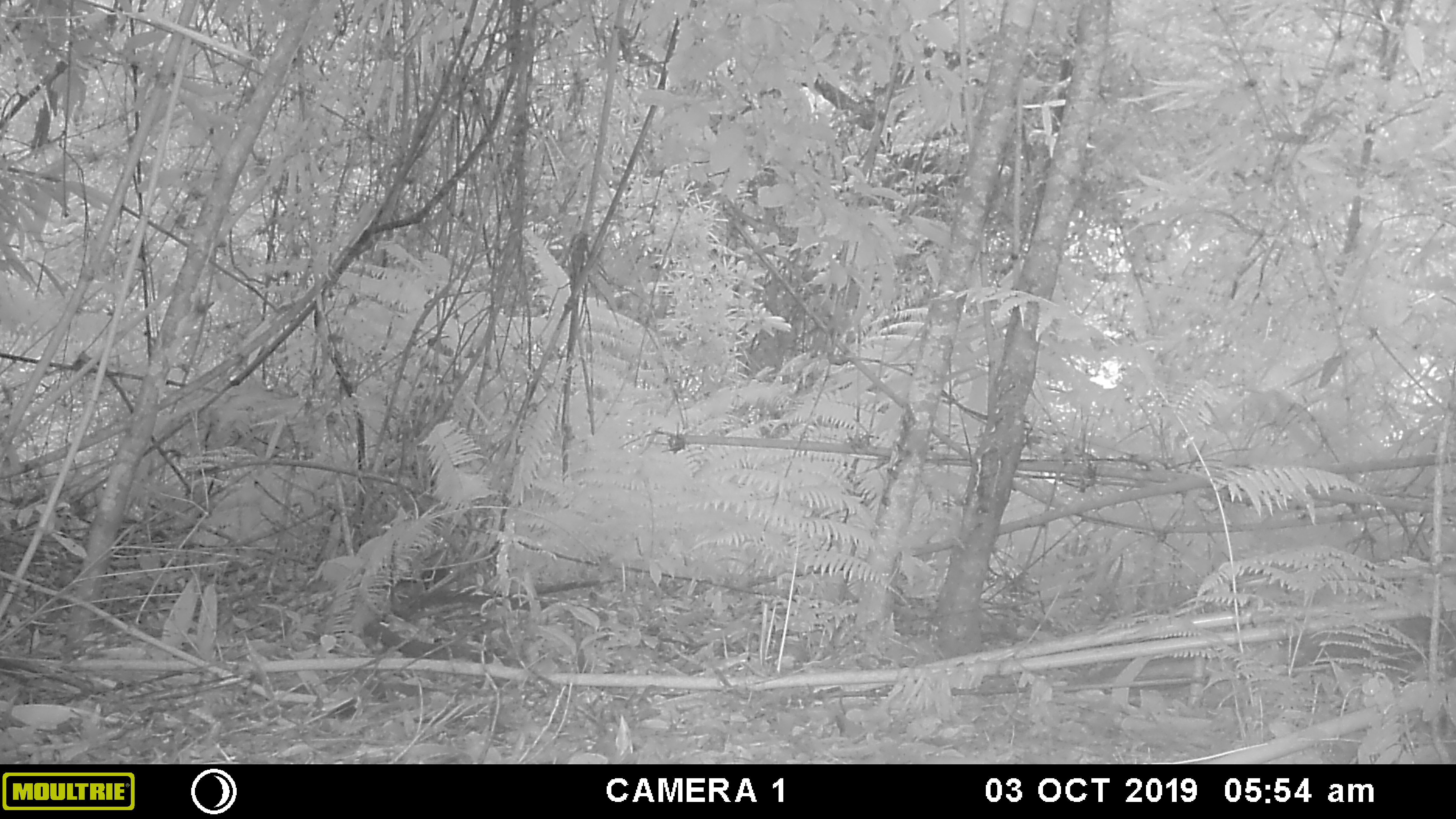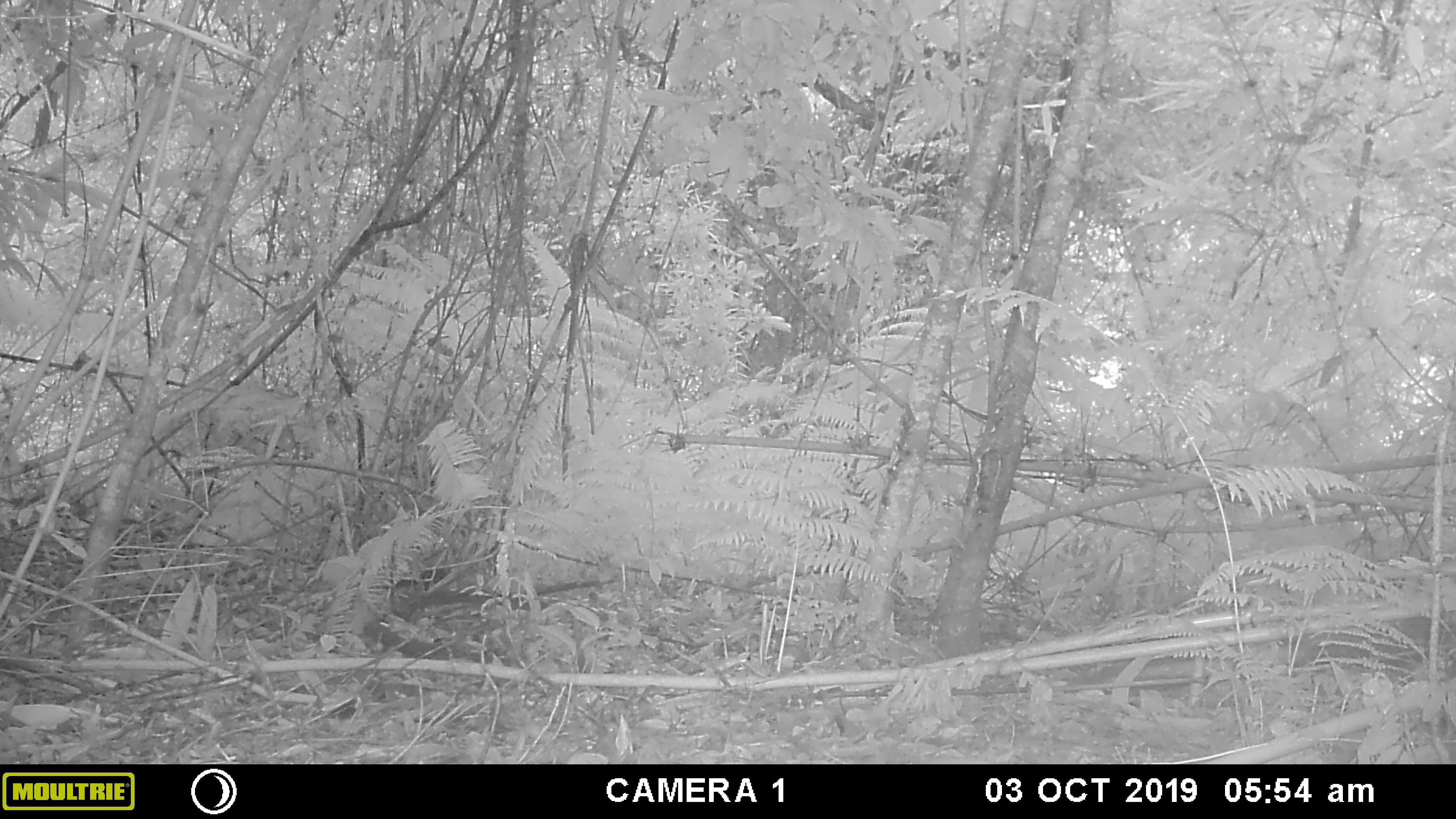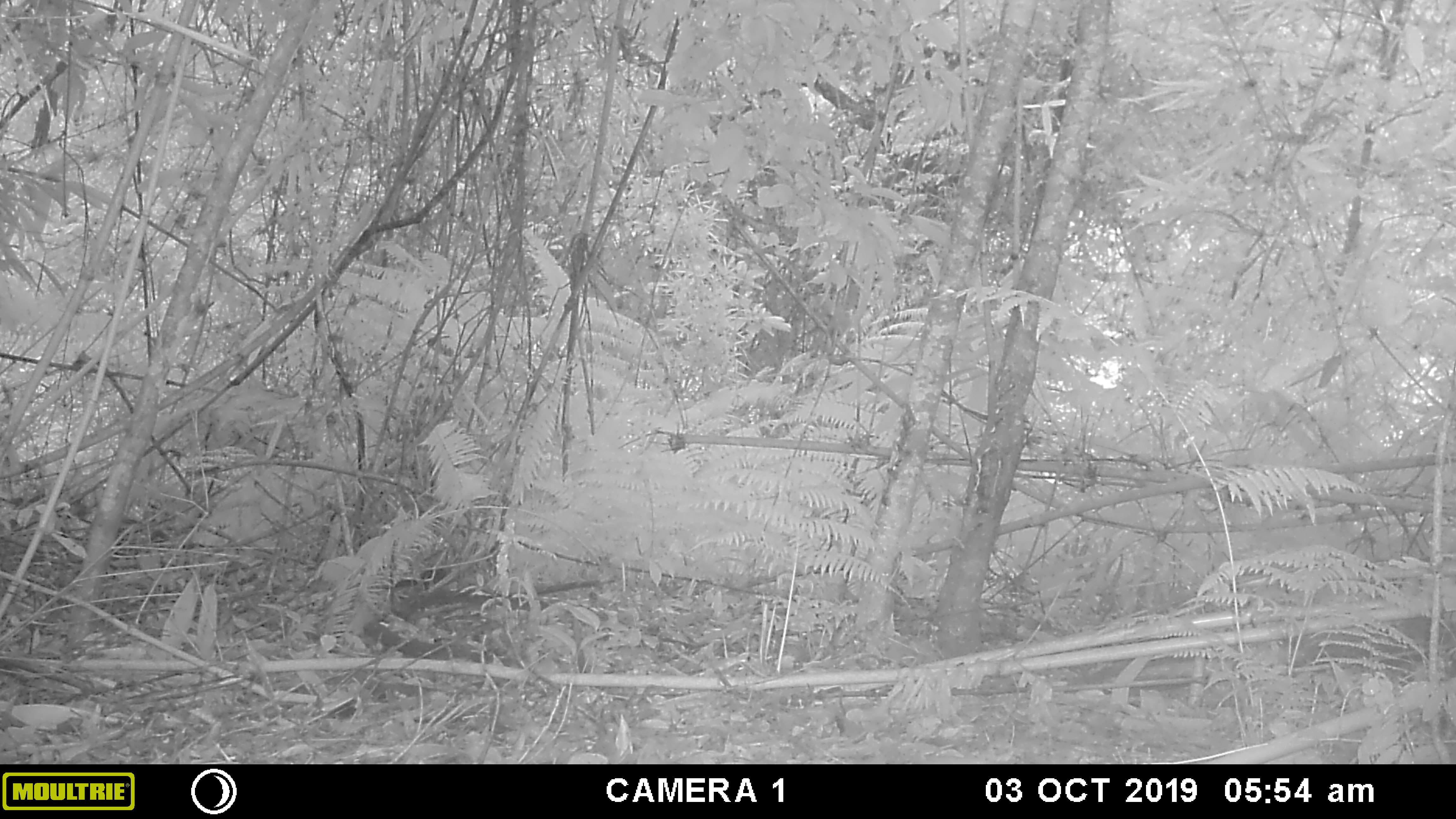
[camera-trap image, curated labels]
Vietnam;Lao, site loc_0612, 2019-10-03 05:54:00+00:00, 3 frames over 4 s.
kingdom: Animalia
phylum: Chordata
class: Mammalia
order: Artiodactyla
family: Cervidae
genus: Muntiacus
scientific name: Muntiacus rooseveltorum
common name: roosevelt's muntjac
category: roosevelts muntjac group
Roosevelts muntjac group (roosevelt's muntjac) (Muntiacus rooseveltorum). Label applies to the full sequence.